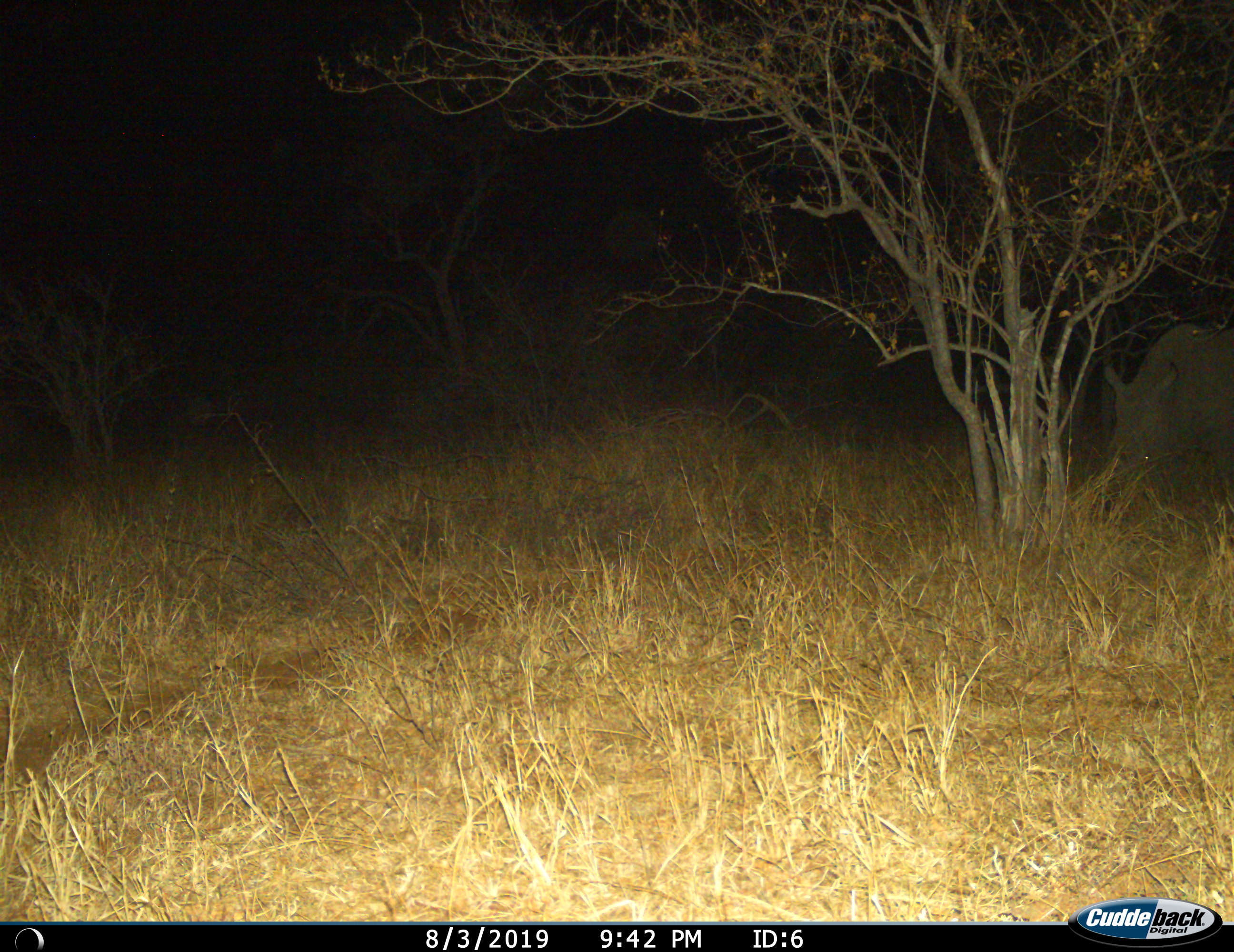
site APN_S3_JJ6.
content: unidentified animal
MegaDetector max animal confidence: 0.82